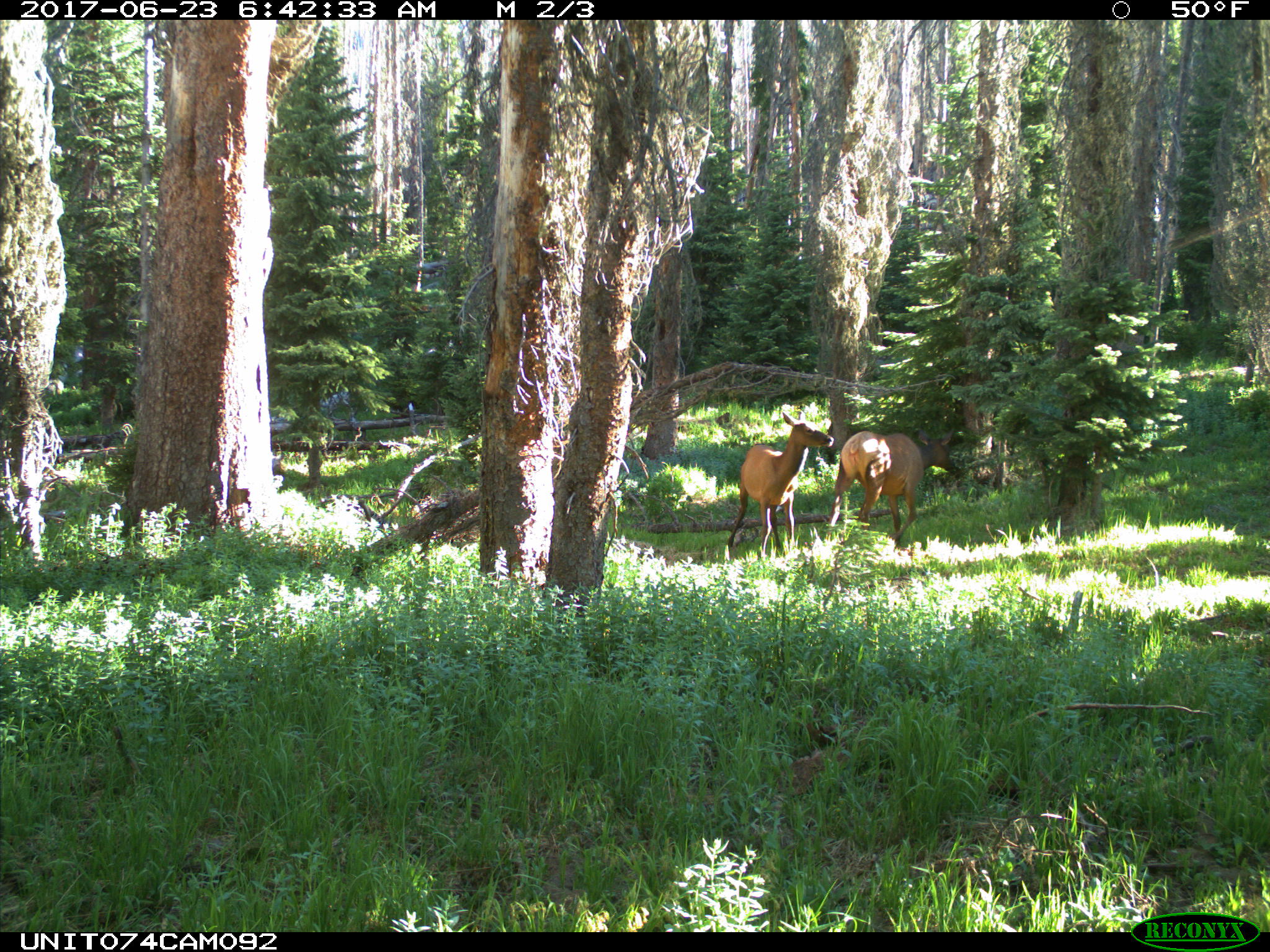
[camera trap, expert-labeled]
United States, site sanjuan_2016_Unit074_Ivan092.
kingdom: Animalia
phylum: Chordata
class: Mammalia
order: Artiodactyla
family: Cervidae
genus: Cervus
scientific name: Cervus elaphus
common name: red deer